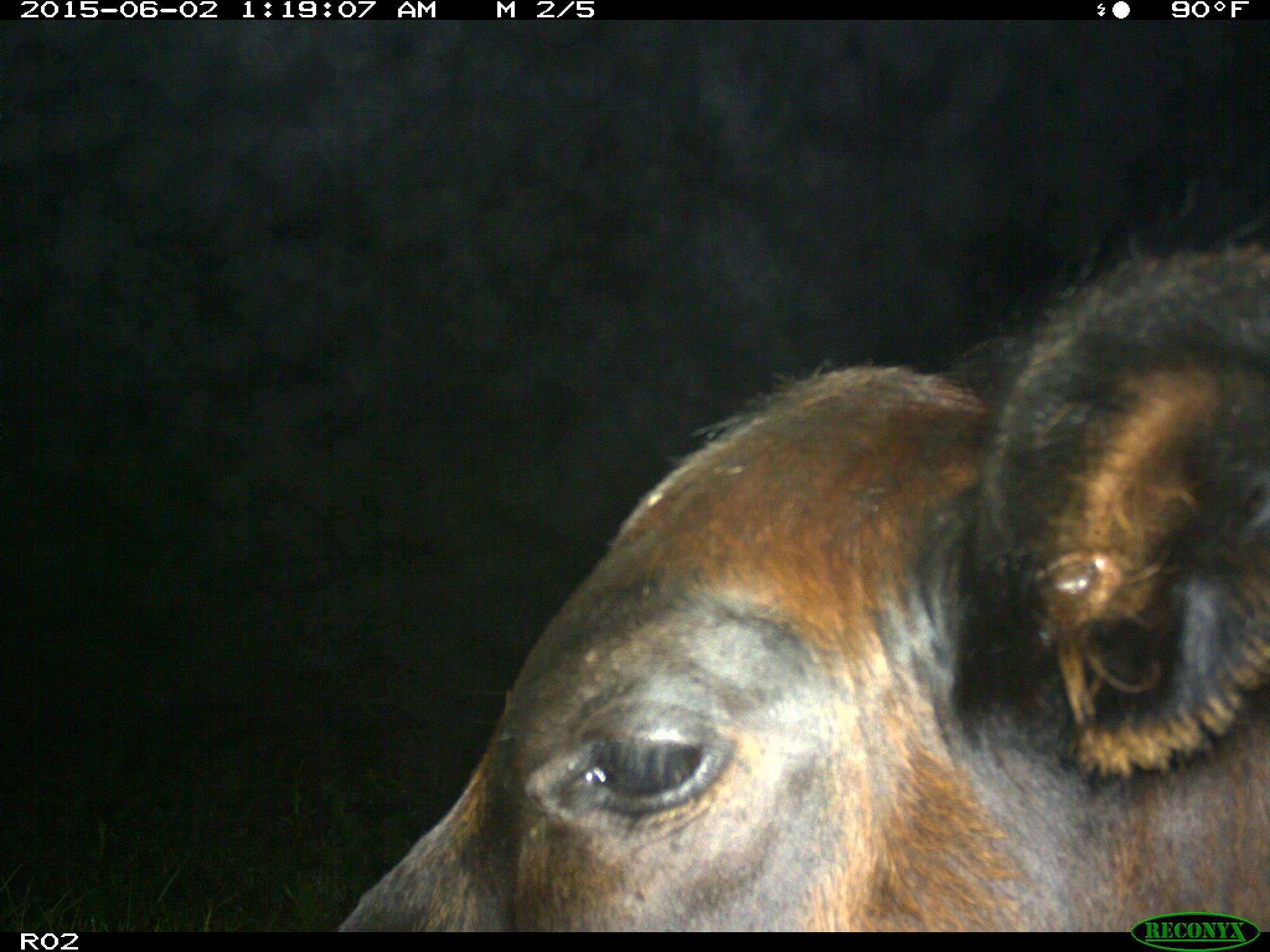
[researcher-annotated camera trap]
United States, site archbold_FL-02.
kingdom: Animalia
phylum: Chordata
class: Mammalia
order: Artiodactyla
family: Bovidae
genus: Bos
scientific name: Bos taurus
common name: domestic cow